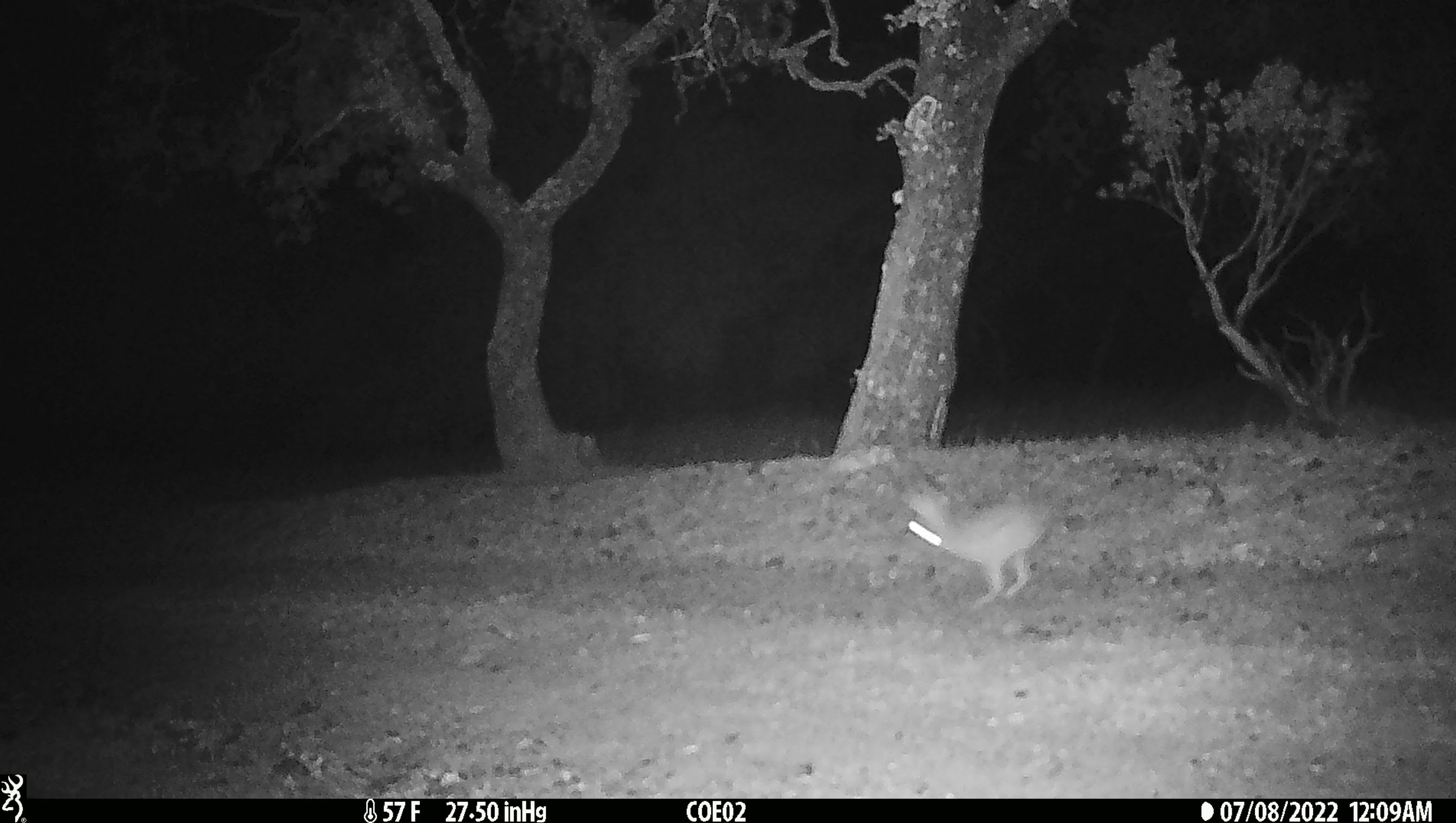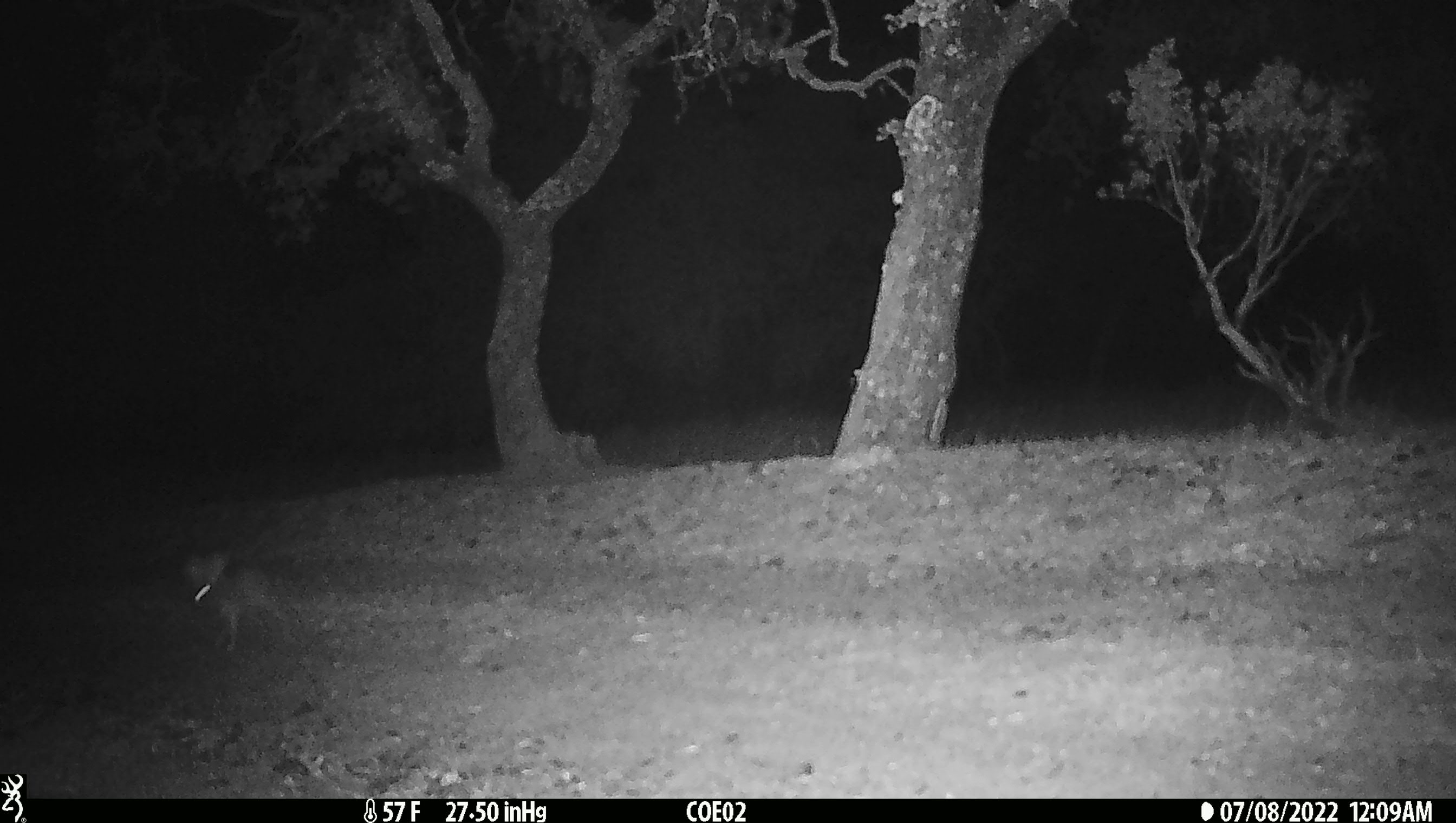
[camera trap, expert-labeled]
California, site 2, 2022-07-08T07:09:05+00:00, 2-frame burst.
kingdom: Animalia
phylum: Chordata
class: Mammalia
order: Lagomorpha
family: Leporidae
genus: Sylvilagus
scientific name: Sylvilagus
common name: cottontail rabbit